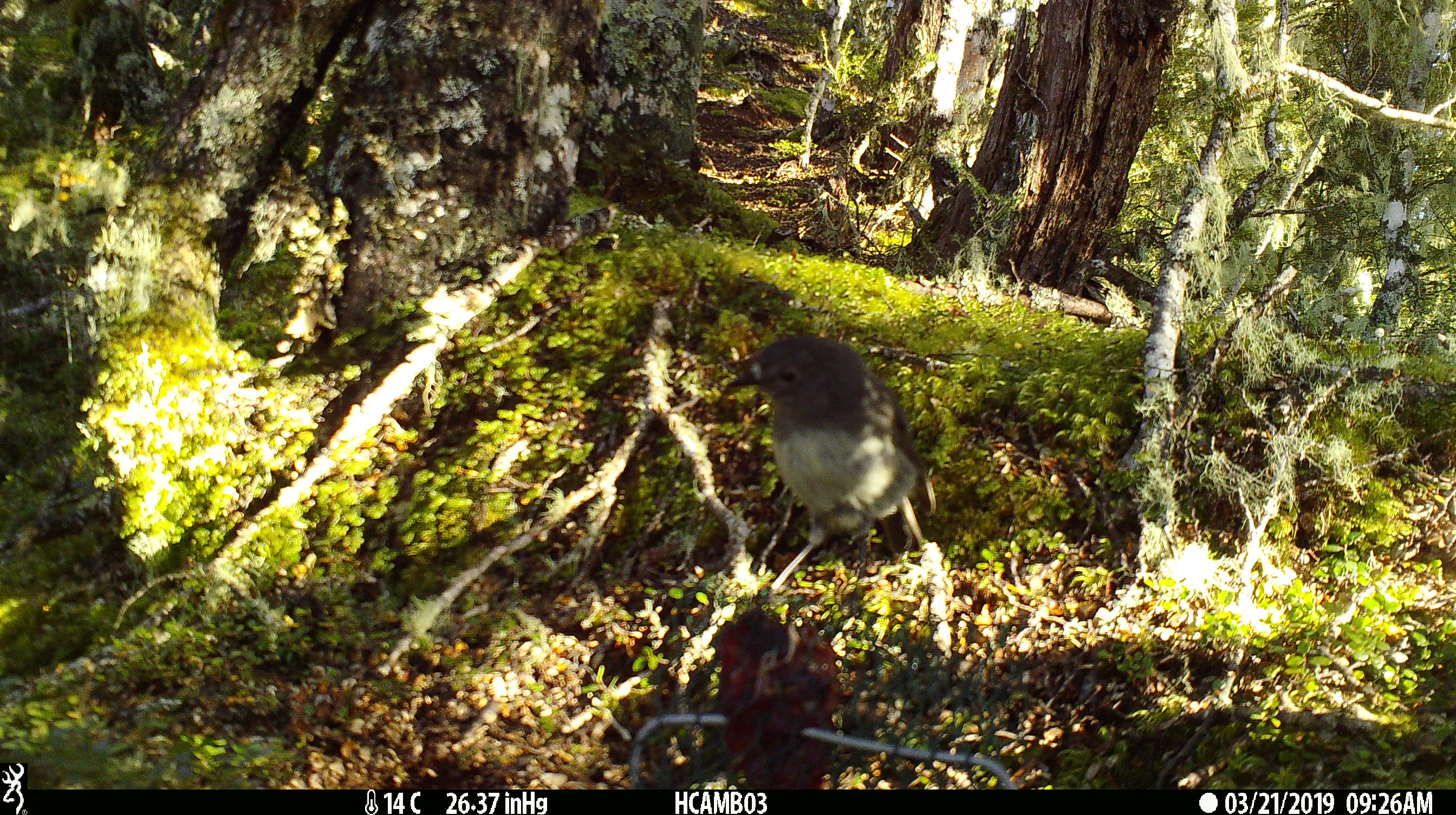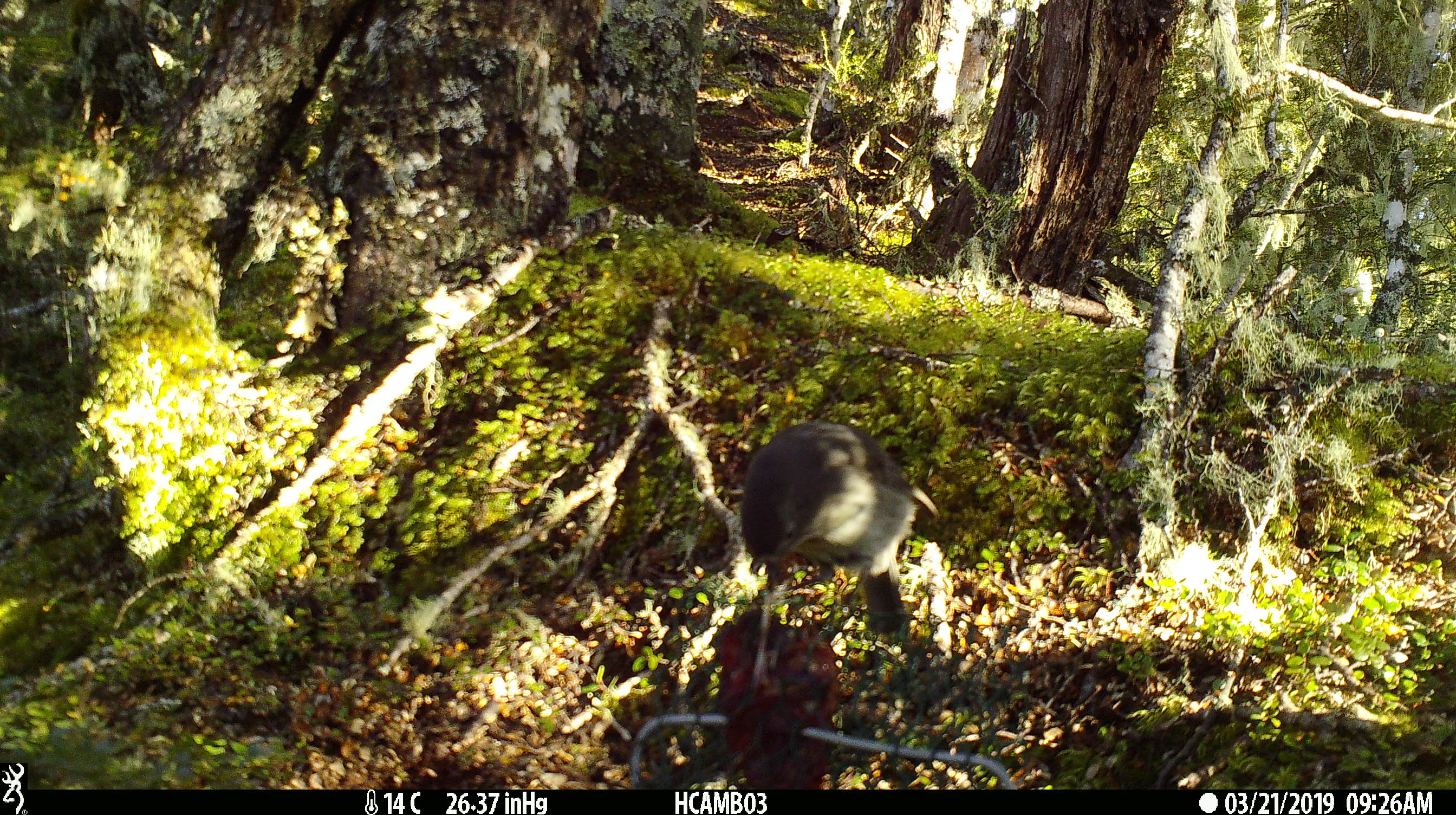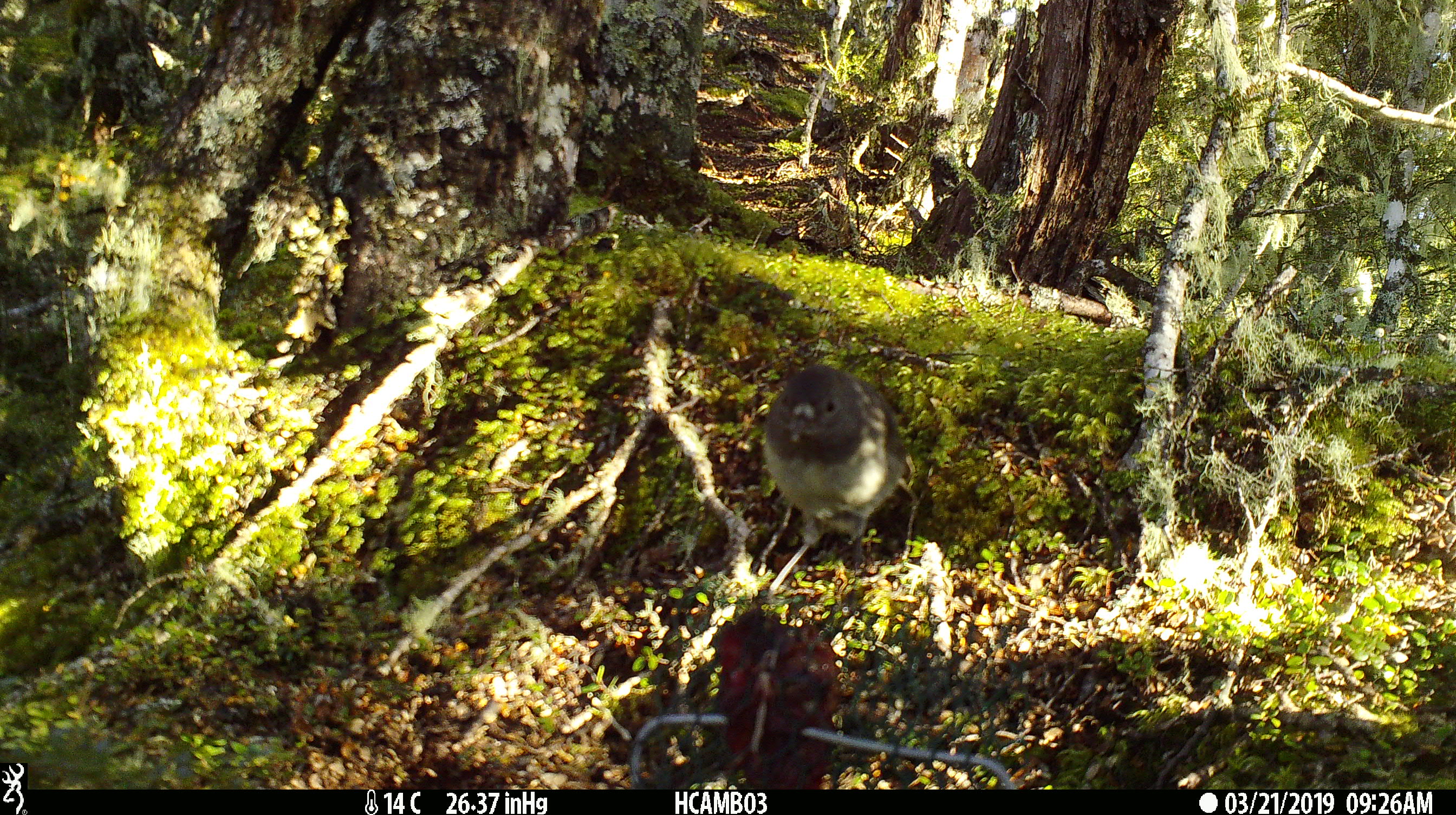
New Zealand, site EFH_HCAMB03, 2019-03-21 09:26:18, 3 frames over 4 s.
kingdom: Animalia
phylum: Chordata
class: Aves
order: Passeriformes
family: Petroicidae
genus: Petroica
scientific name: Petroica australis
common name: new zealand robin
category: robin